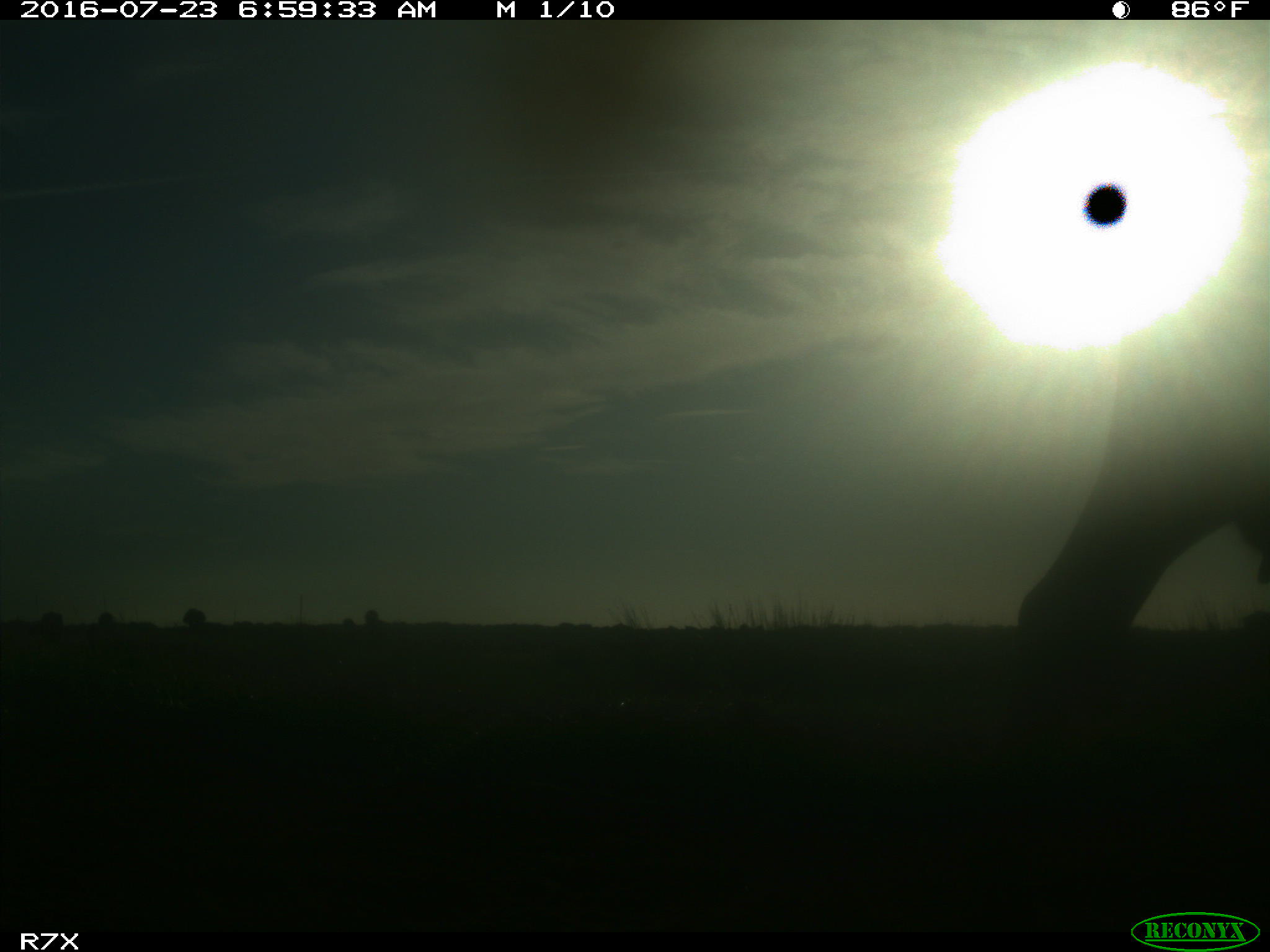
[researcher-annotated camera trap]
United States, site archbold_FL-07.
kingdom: Animalia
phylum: Chordata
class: Mammalia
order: Artiodactyla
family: Bovidae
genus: Bos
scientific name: Bos taurus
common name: domestic cow